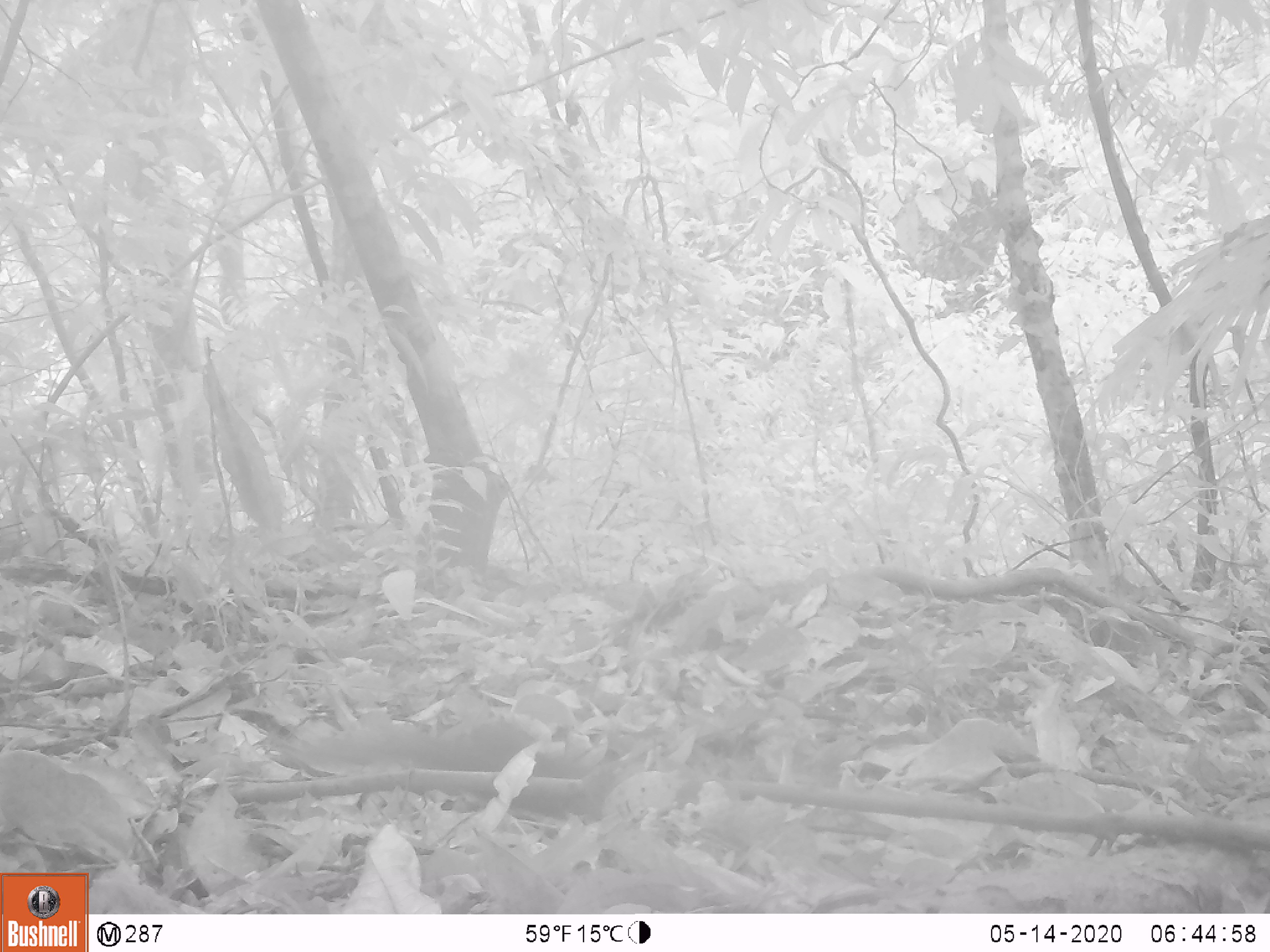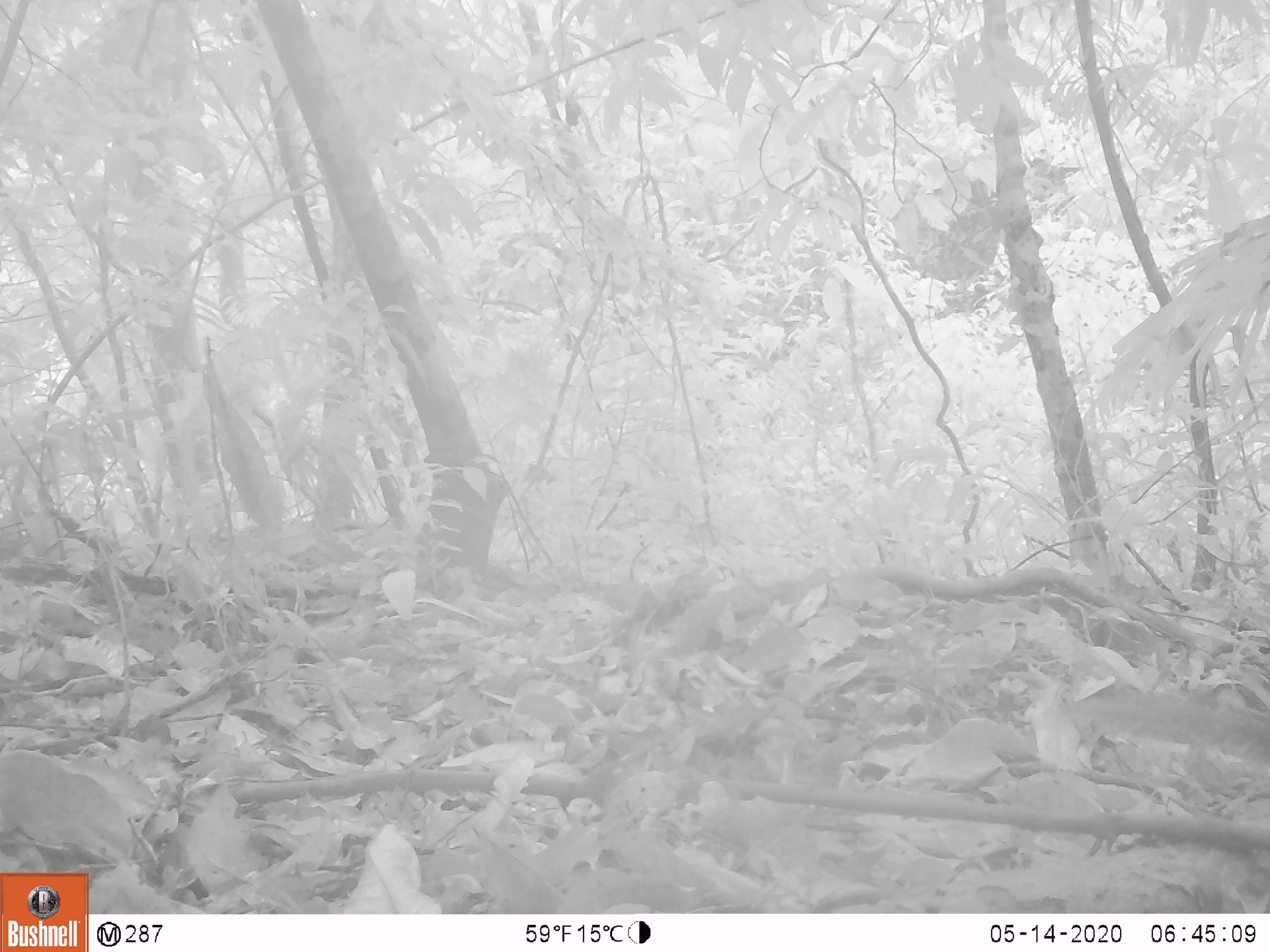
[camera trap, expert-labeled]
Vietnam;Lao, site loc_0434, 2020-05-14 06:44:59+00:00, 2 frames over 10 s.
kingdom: Animalia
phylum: Chordata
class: Mammalia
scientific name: Mammalia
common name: mammal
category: unidentified small mammal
Unidentified small mammal (mammal) (Mammalia). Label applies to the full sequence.